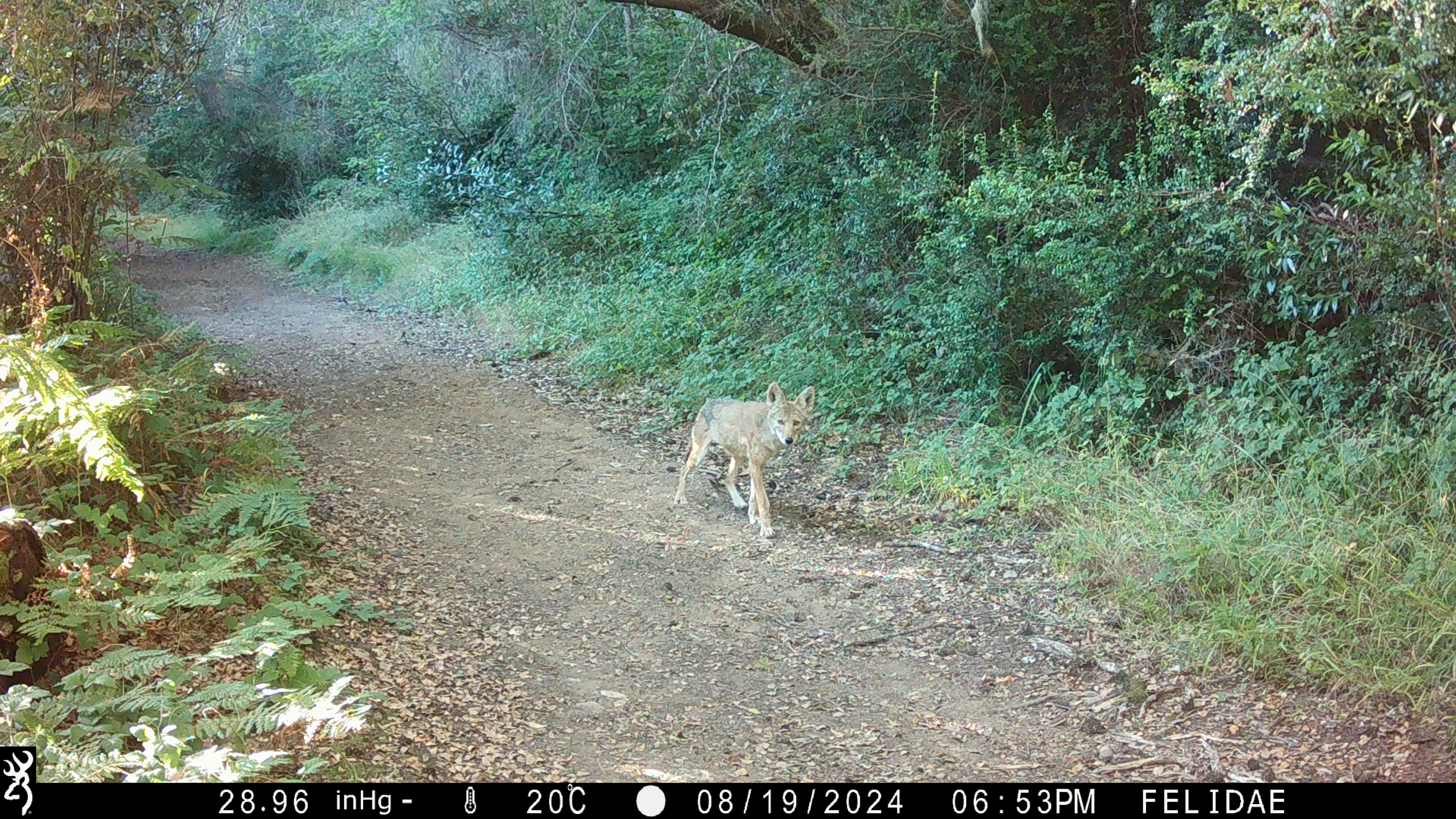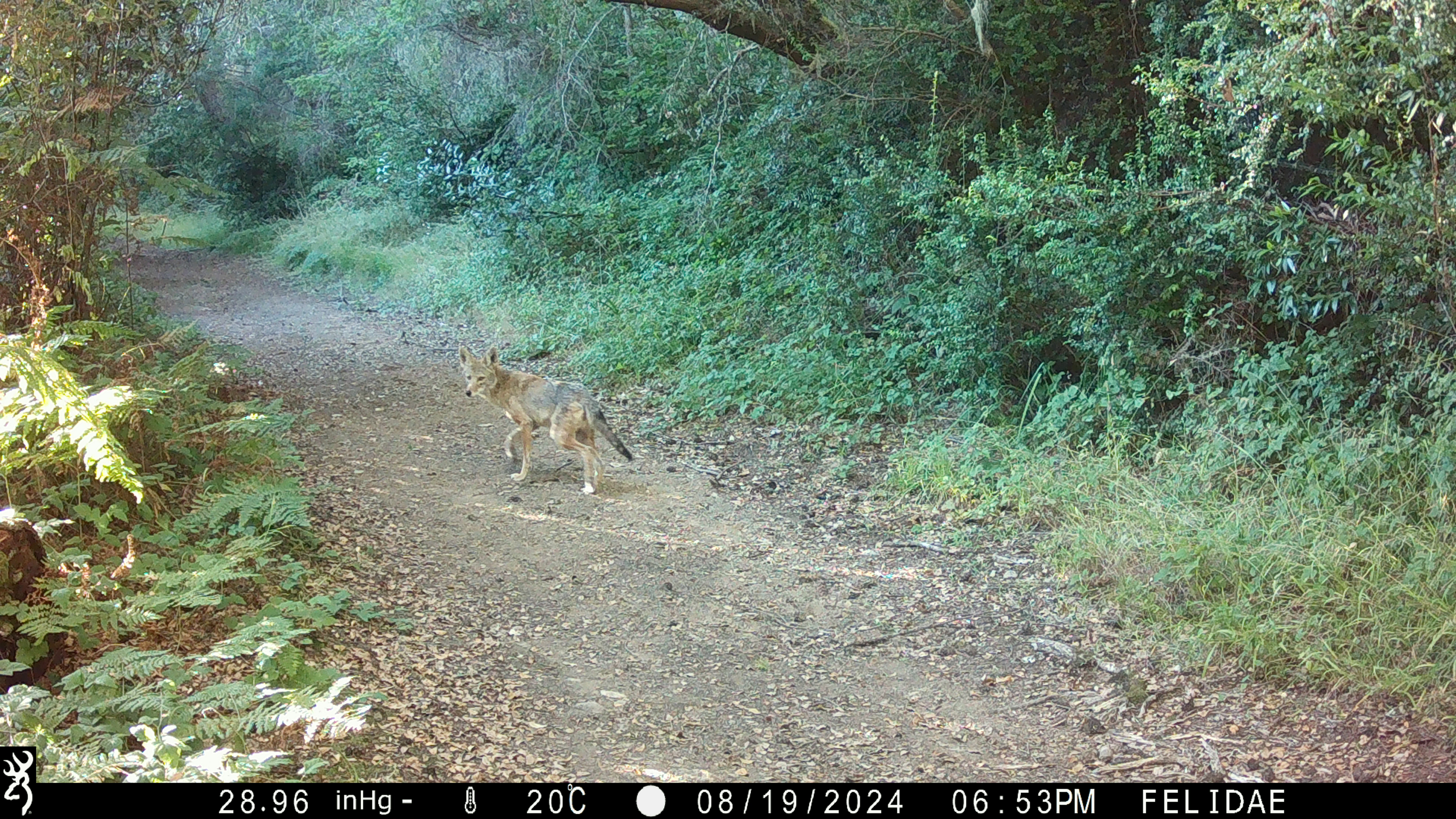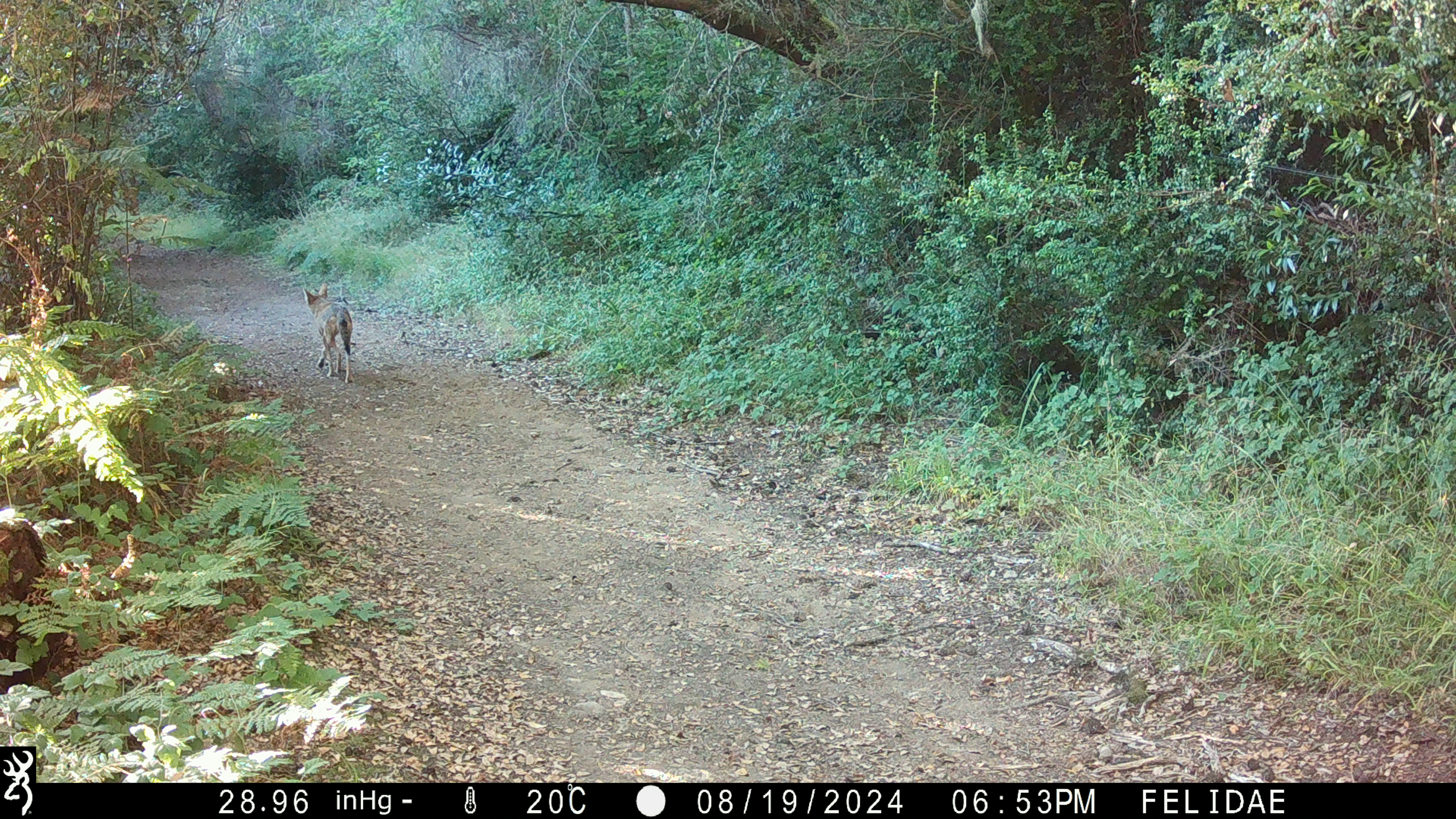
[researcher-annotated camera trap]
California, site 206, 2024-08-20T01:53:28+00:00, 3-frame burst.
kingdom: Animalia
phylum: Chordata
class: Mammalia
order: Carnivora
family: Canidae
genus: Canis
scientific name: Canis latrans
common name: coyote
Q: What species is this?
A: Coyote (Canis latrans).